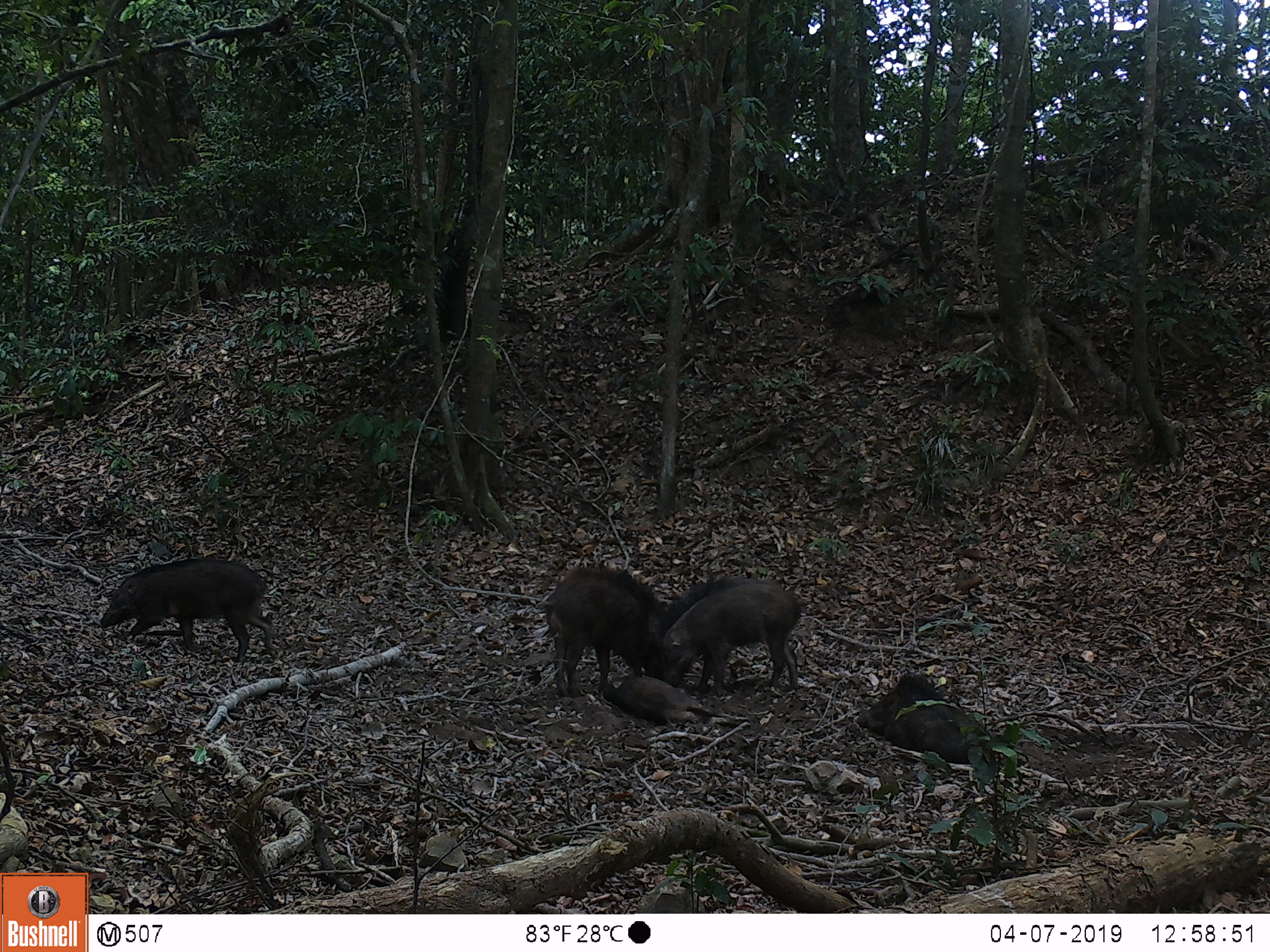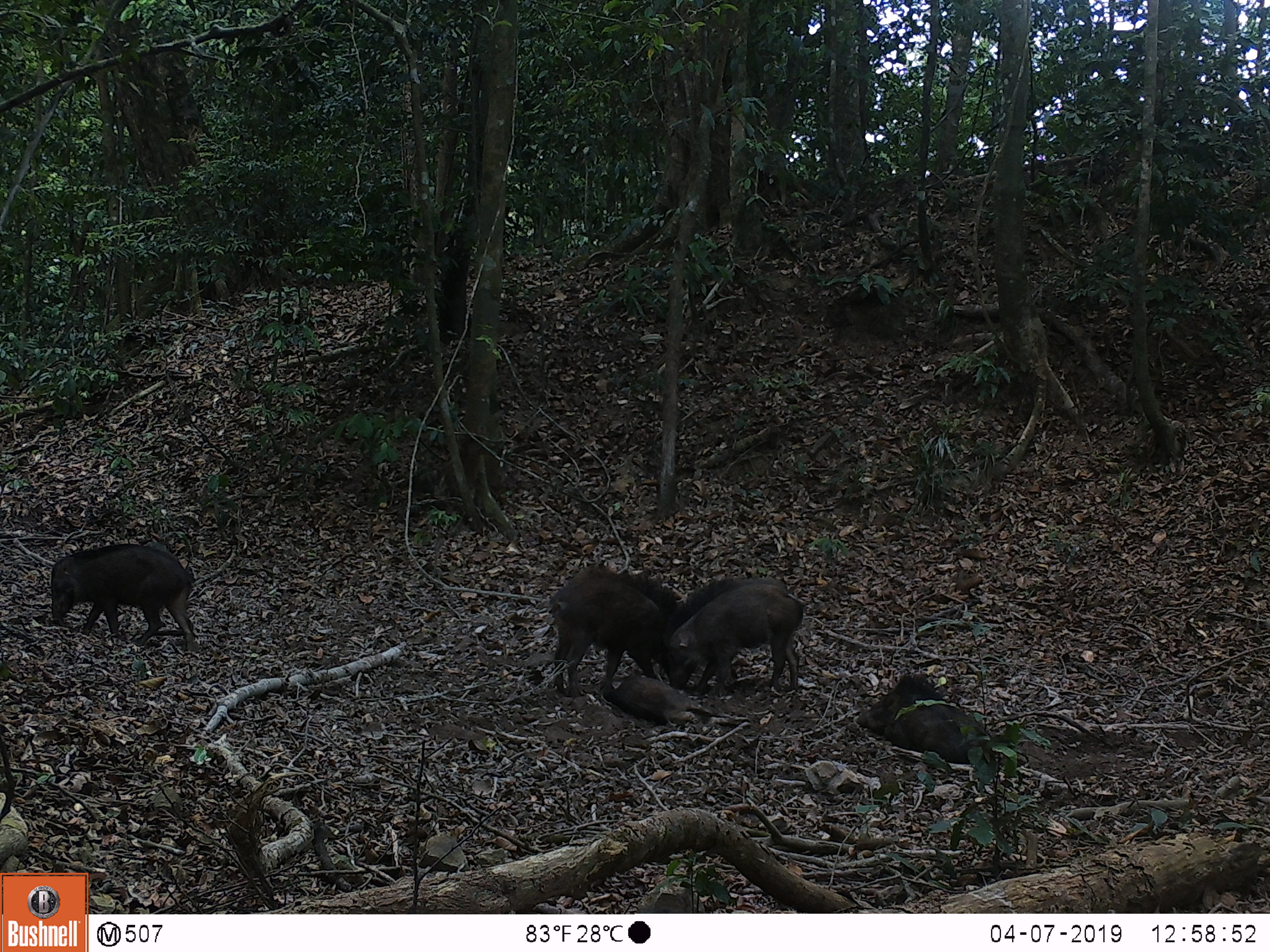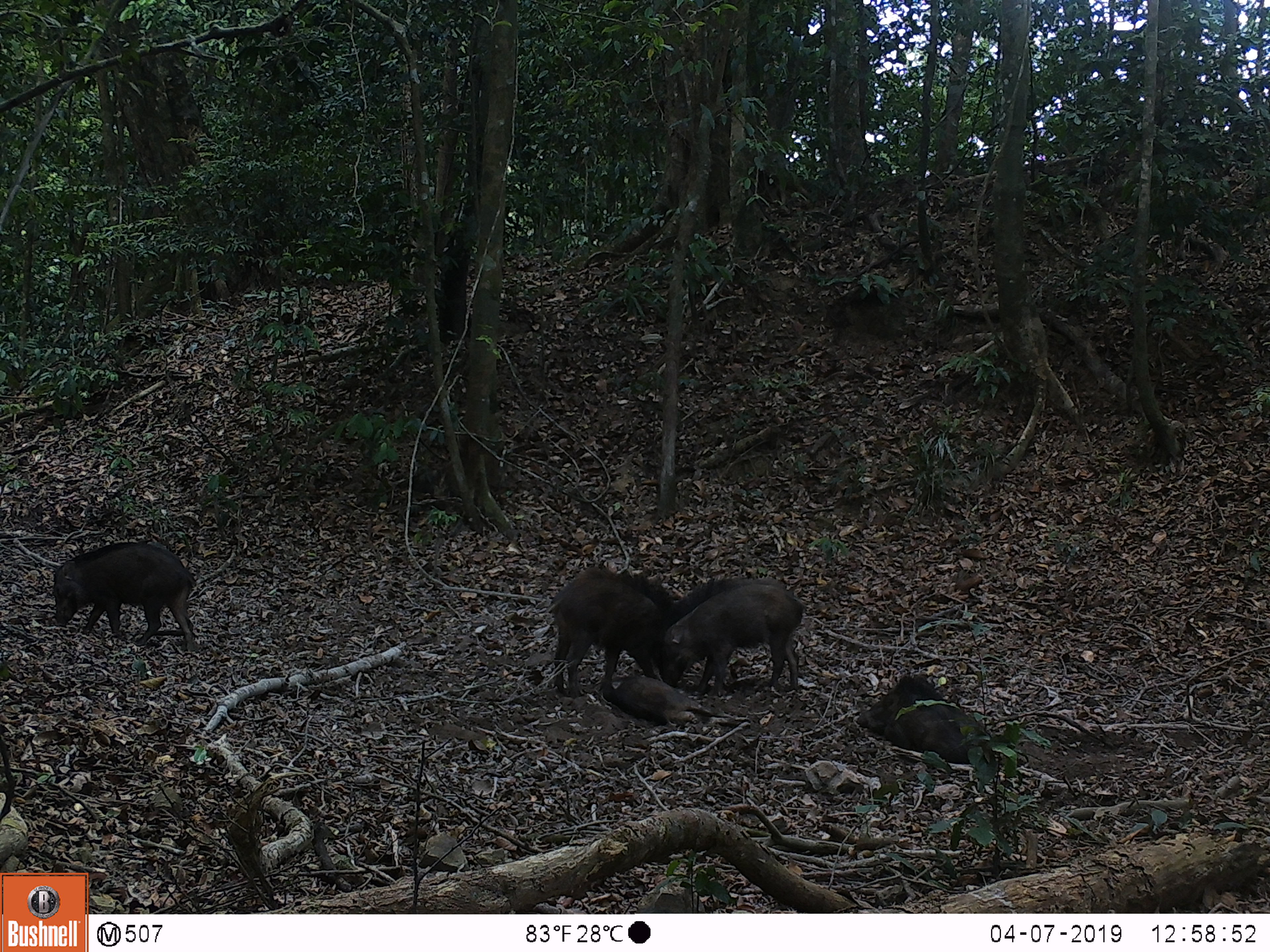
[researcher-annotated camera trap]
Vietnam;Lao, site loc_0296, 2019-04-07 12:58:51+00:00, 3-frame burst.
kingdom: Animalia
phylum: Chordata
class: Mammalia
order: Artiodactyla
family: Suidae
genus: Sus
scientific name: Sus scrofa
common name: eurasian wild pig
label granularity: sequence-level